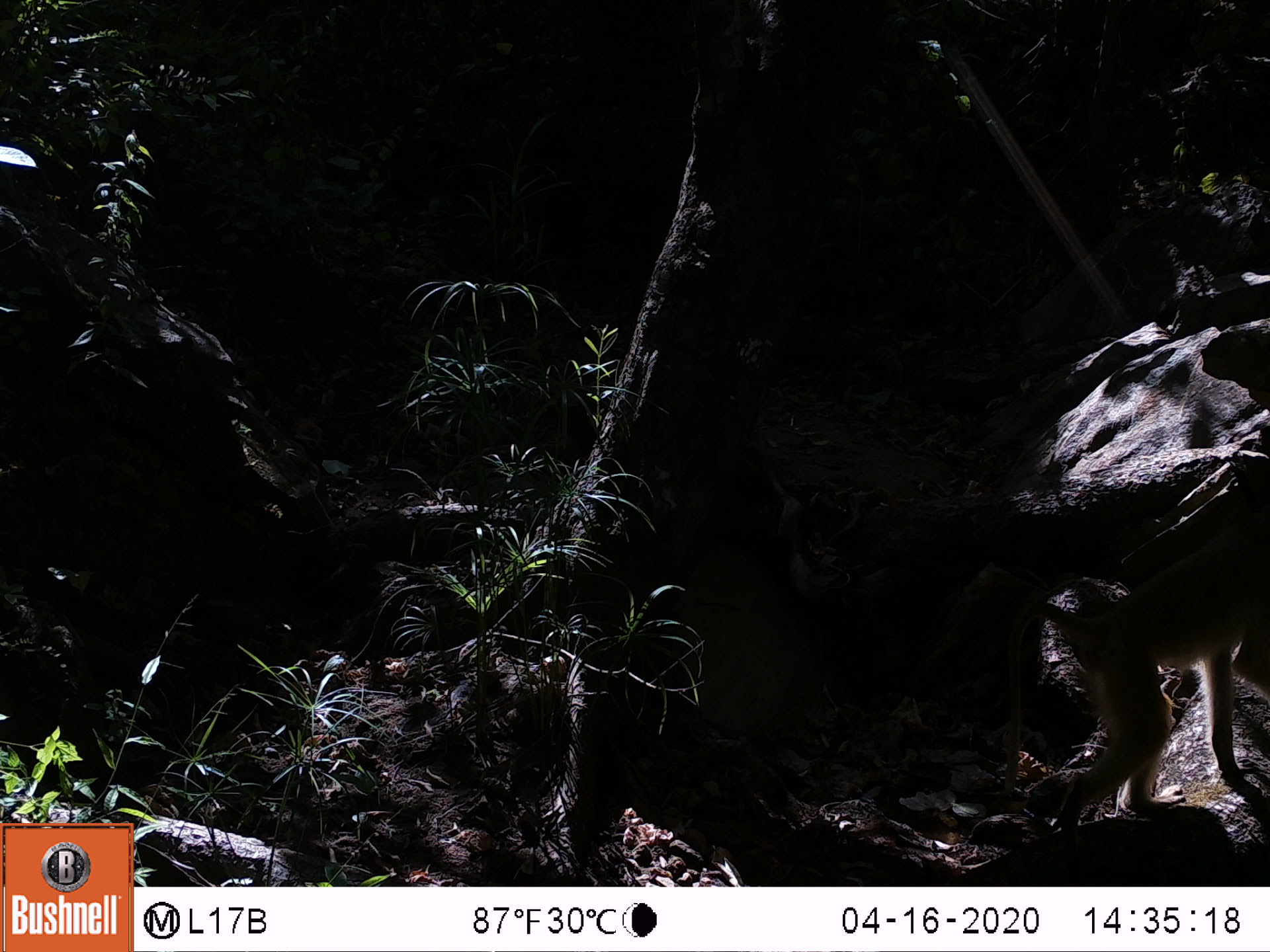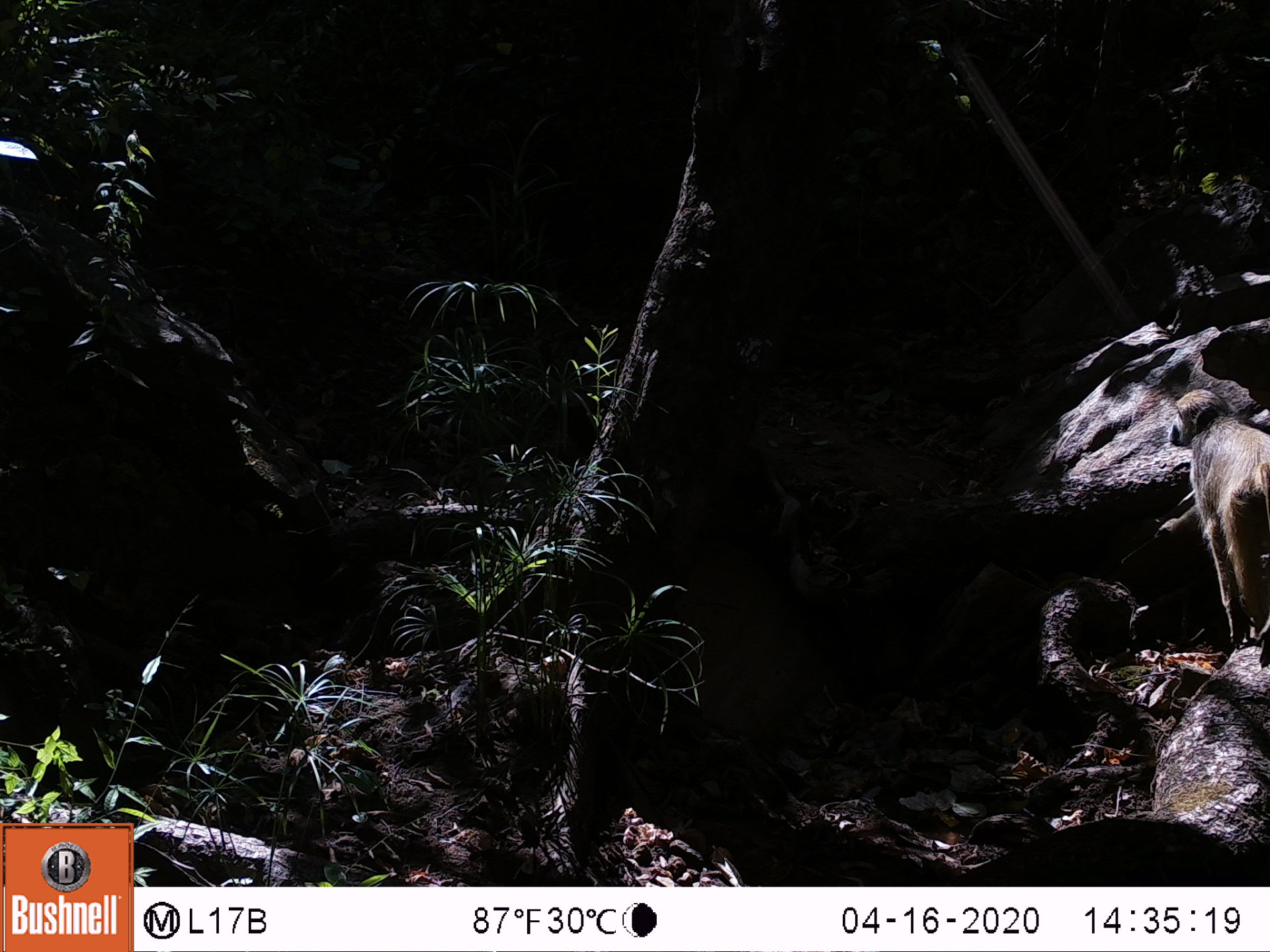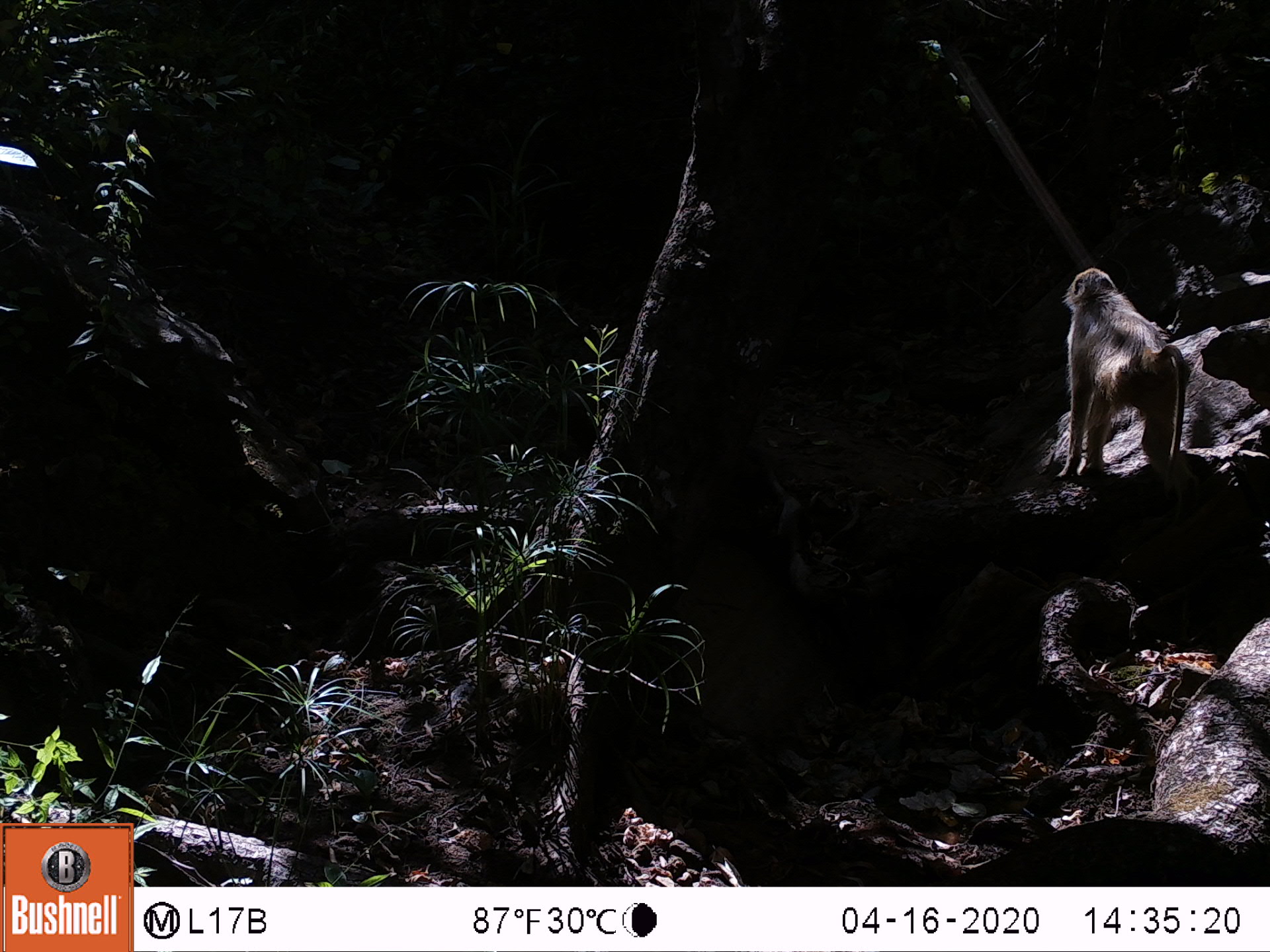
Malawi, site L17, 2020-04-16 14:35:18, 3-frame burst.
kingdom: Animalia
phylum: Chordata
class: Mammalia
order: Primates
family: Cercopithecidae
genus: Papio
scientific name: Papio cynocephalus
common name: yellow baboon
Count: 1.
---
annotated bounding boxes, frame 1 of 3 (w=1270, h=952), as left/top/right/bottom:
yellow baboon: 995/505/1262/838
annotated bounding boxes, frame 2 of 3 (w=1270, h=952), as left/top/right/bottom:
yellow baboon: 1165/379/1266/672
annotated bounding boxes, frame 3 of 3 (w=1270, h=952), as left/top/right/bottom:
yellow baboon: 1064/266/1199/522